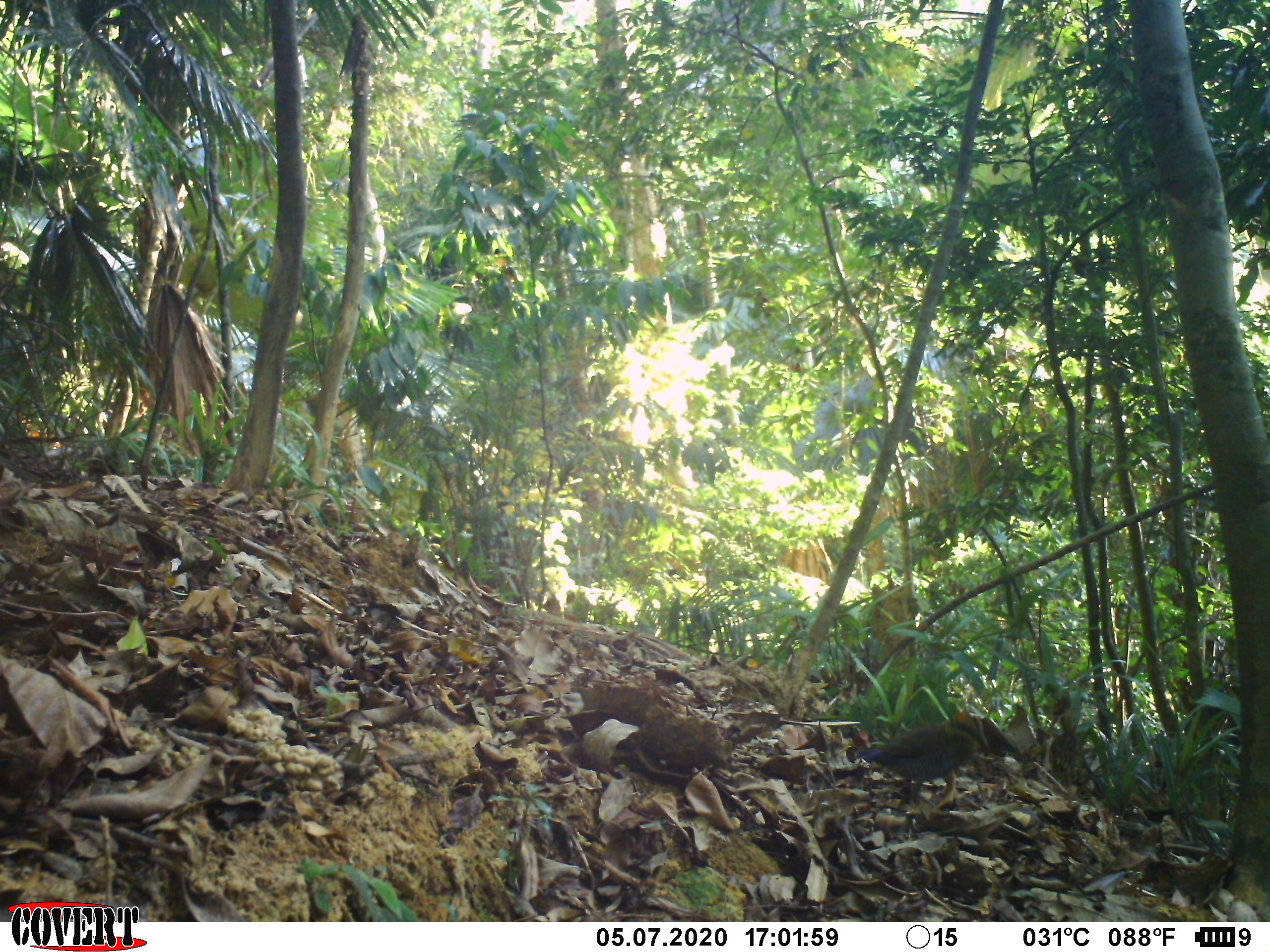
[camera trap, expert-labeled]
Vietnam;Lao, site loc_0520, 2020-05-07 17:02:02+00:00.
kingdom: Animalia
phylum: Chordata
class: Aves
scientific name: Aves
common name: bird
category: unidentified bird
Unidentified bird (bird) (Aves). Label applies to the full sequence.